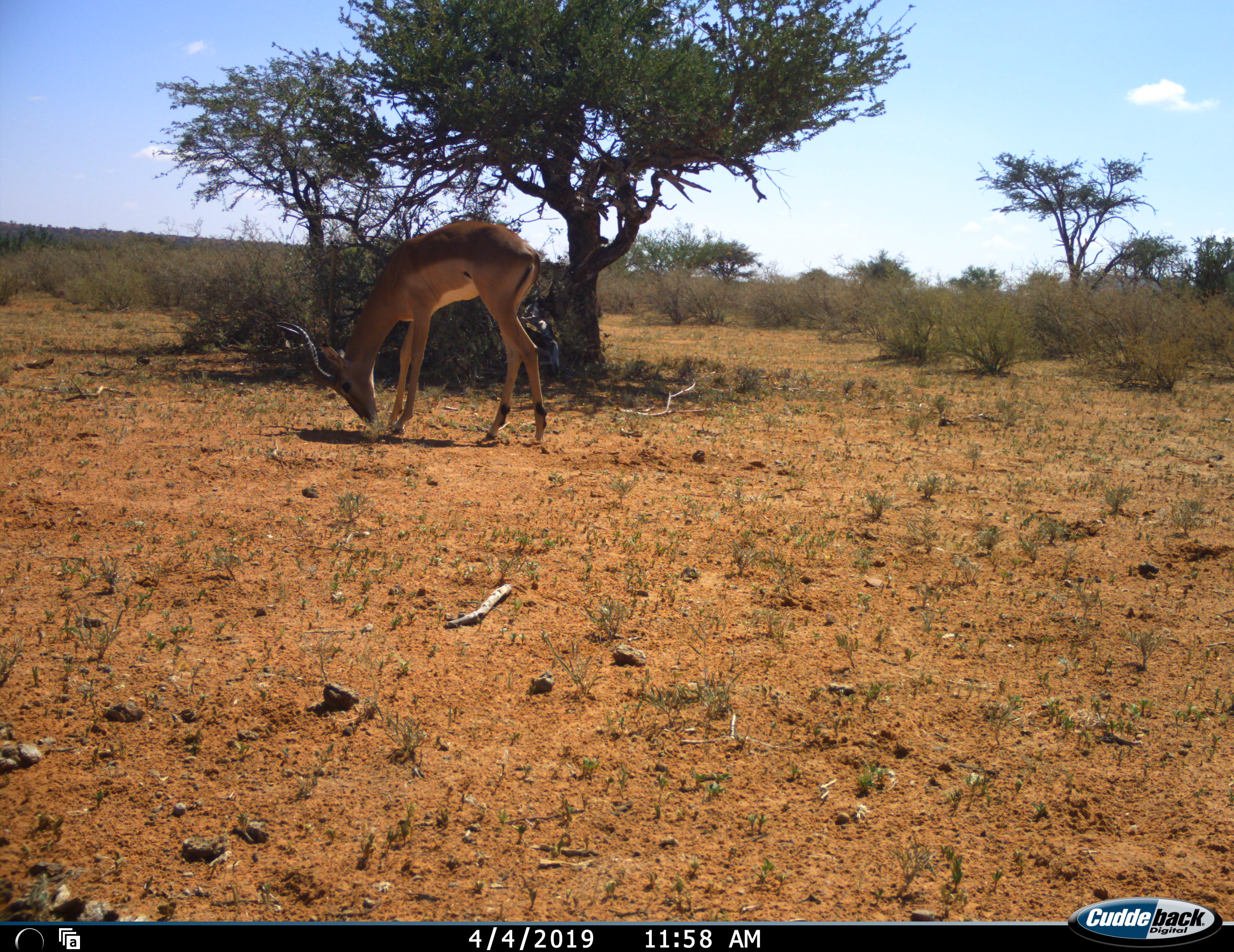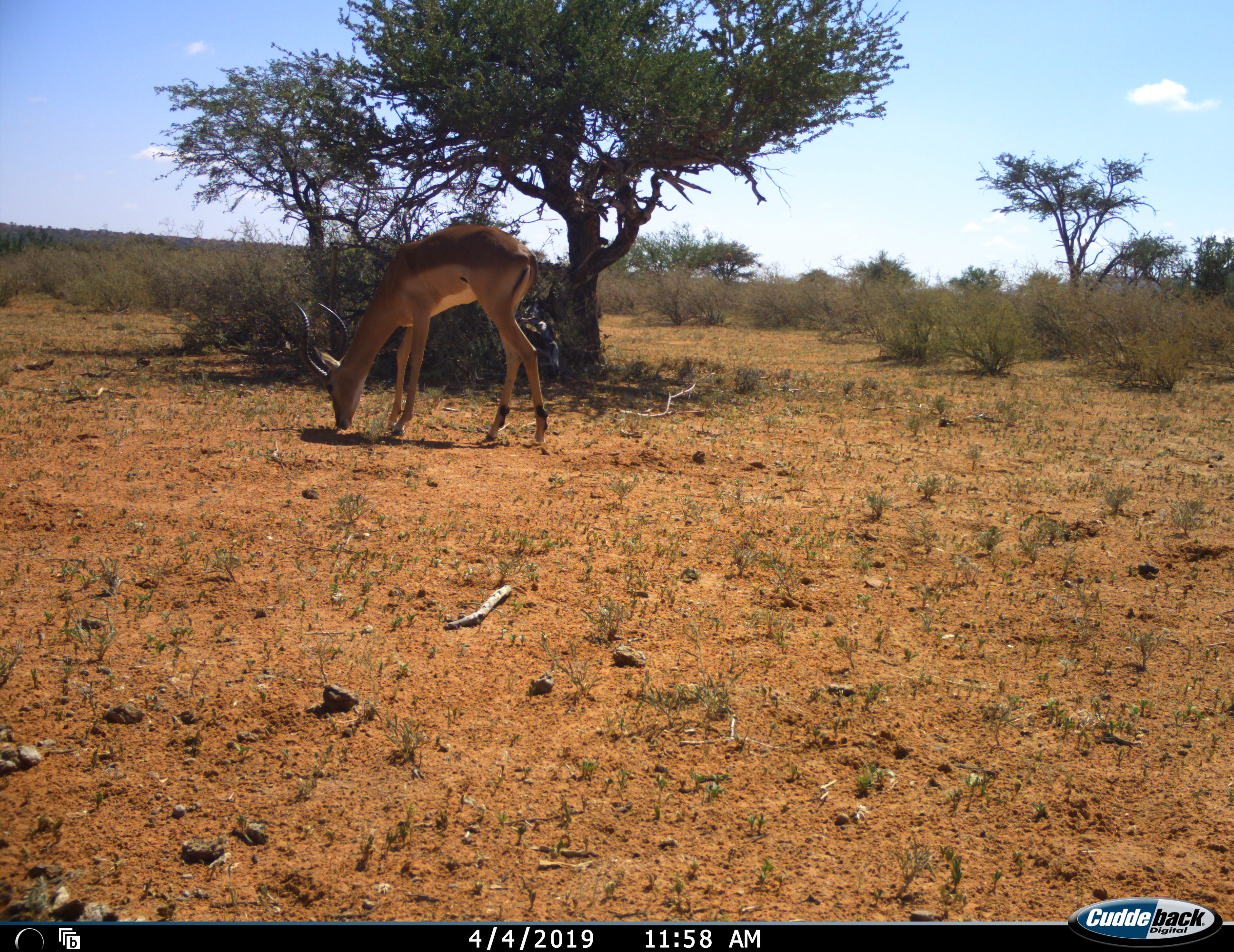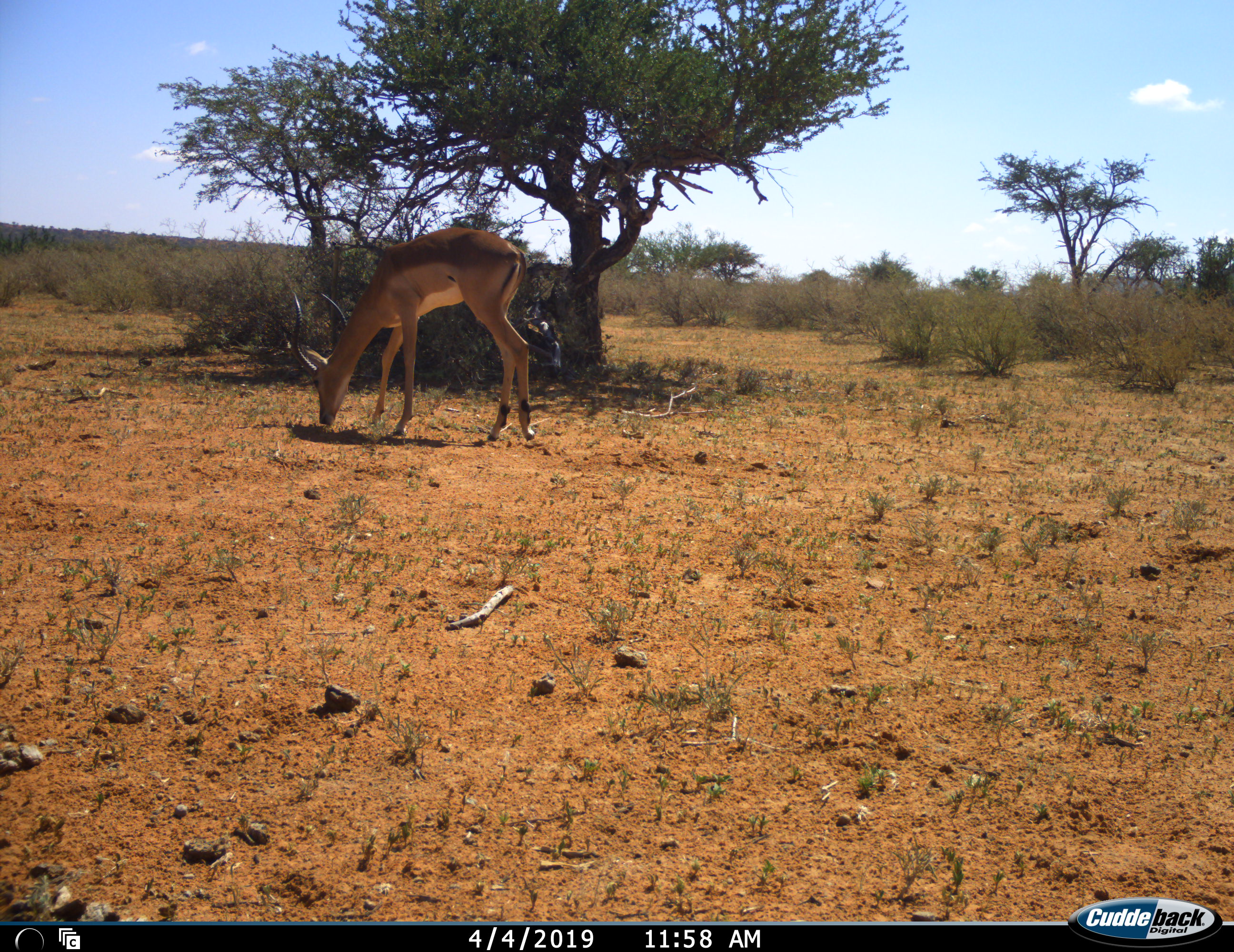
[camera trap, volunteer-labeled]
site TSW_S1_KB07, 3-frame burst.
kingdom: Animalia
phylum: Chordata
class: Mammalia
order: Artiodactyla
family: Bovidae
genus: Aepyceros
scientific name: Aepyceros melampus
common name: impala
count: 1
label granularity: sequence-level